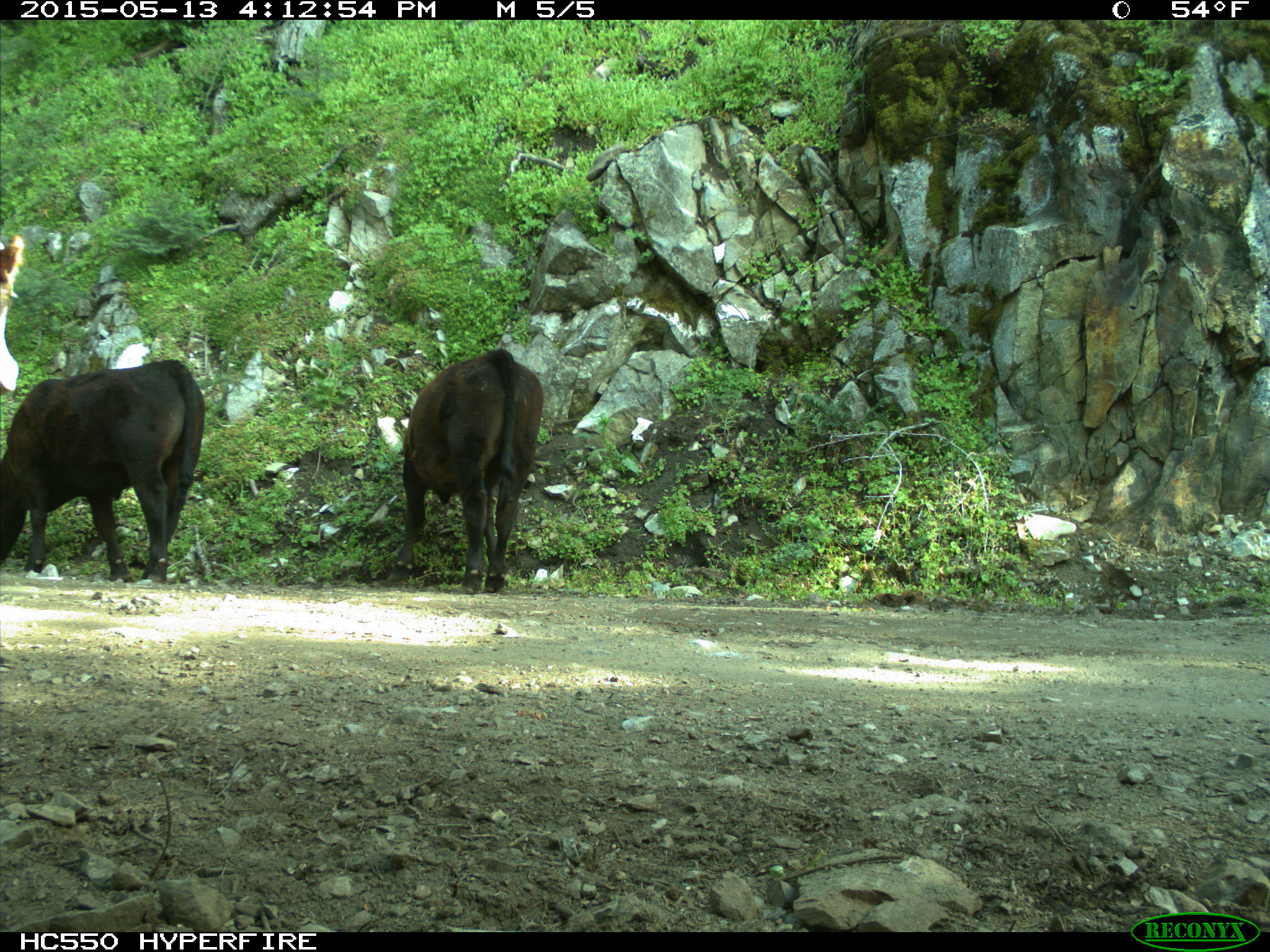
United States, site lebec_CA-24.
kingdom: Animalia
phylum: Chordata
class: Mammalia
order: Artiodactyla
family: Bovidae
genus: Bos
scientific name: Bos taurus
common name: domestic cow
Bos taurus (domestic cow).